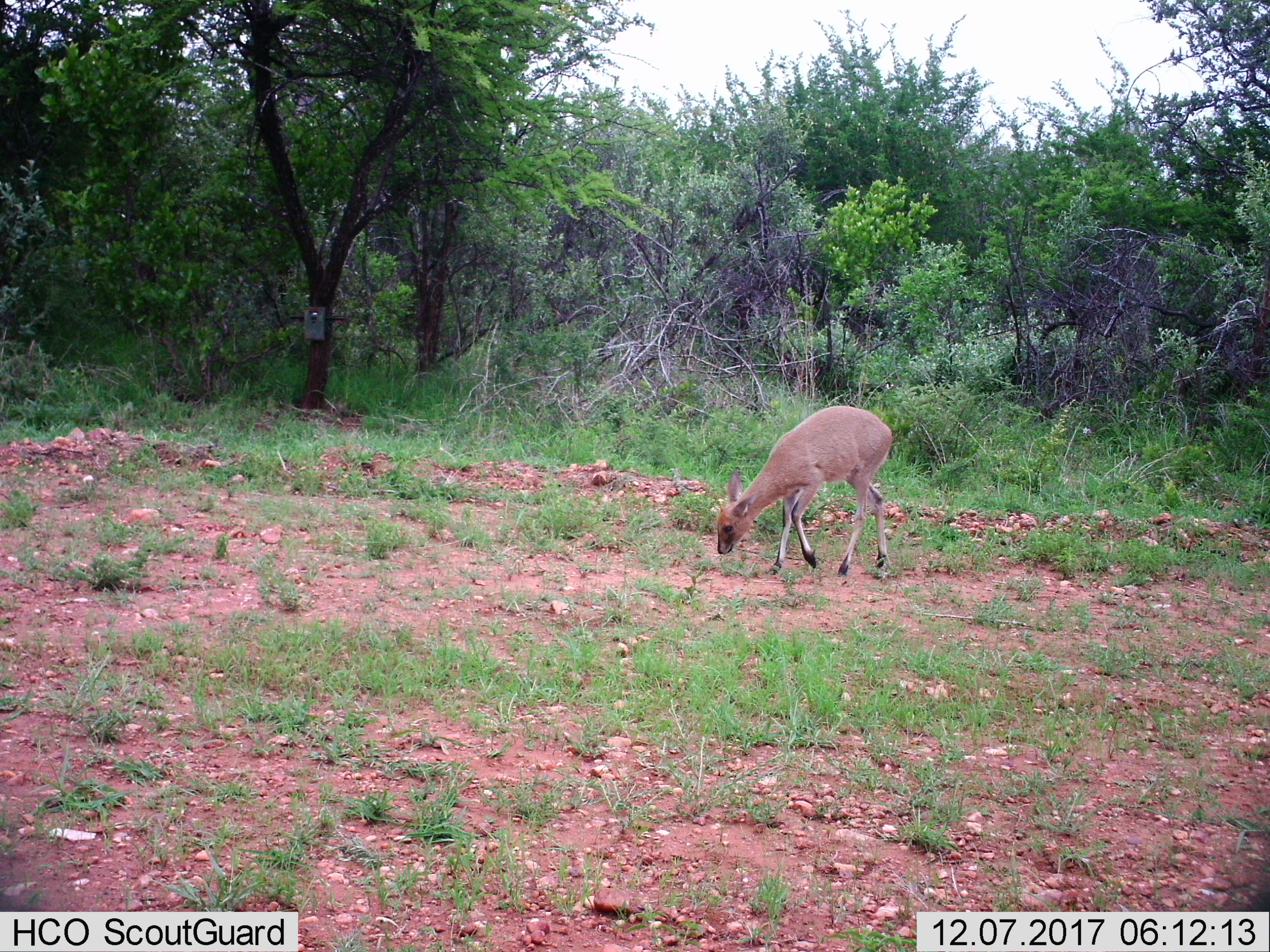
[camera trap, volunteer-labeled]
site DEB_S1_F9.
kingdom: Animalia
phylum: Chordata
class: Mammalia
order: Artiodactyla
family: Bovidae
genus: Sylvicapra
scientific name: Sylvicapra grimmia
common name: common duiker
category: duikercommongrey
Duikercommongrey (common duiker) (Sylvicapra grimmia), count 1. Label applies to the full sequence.